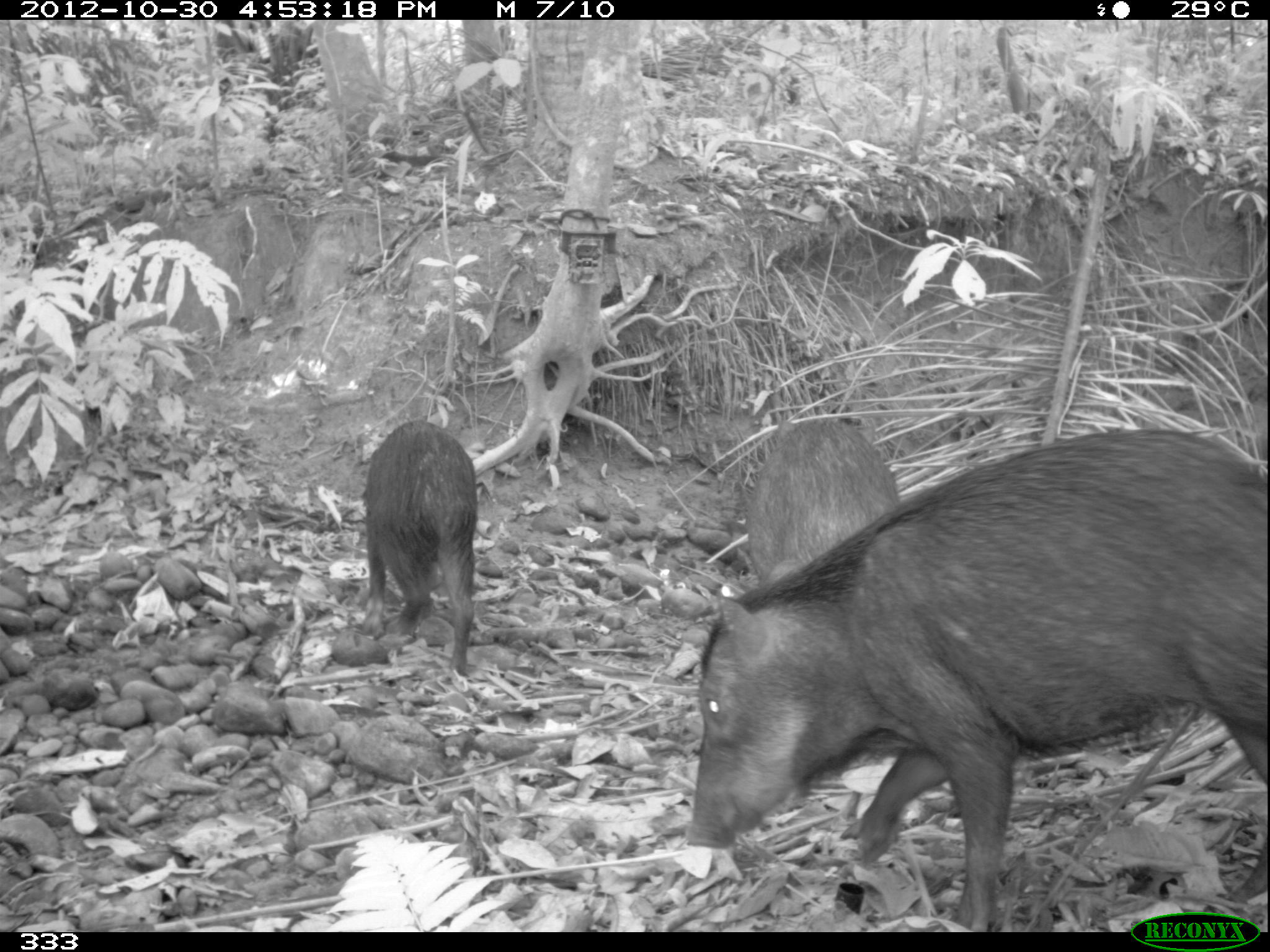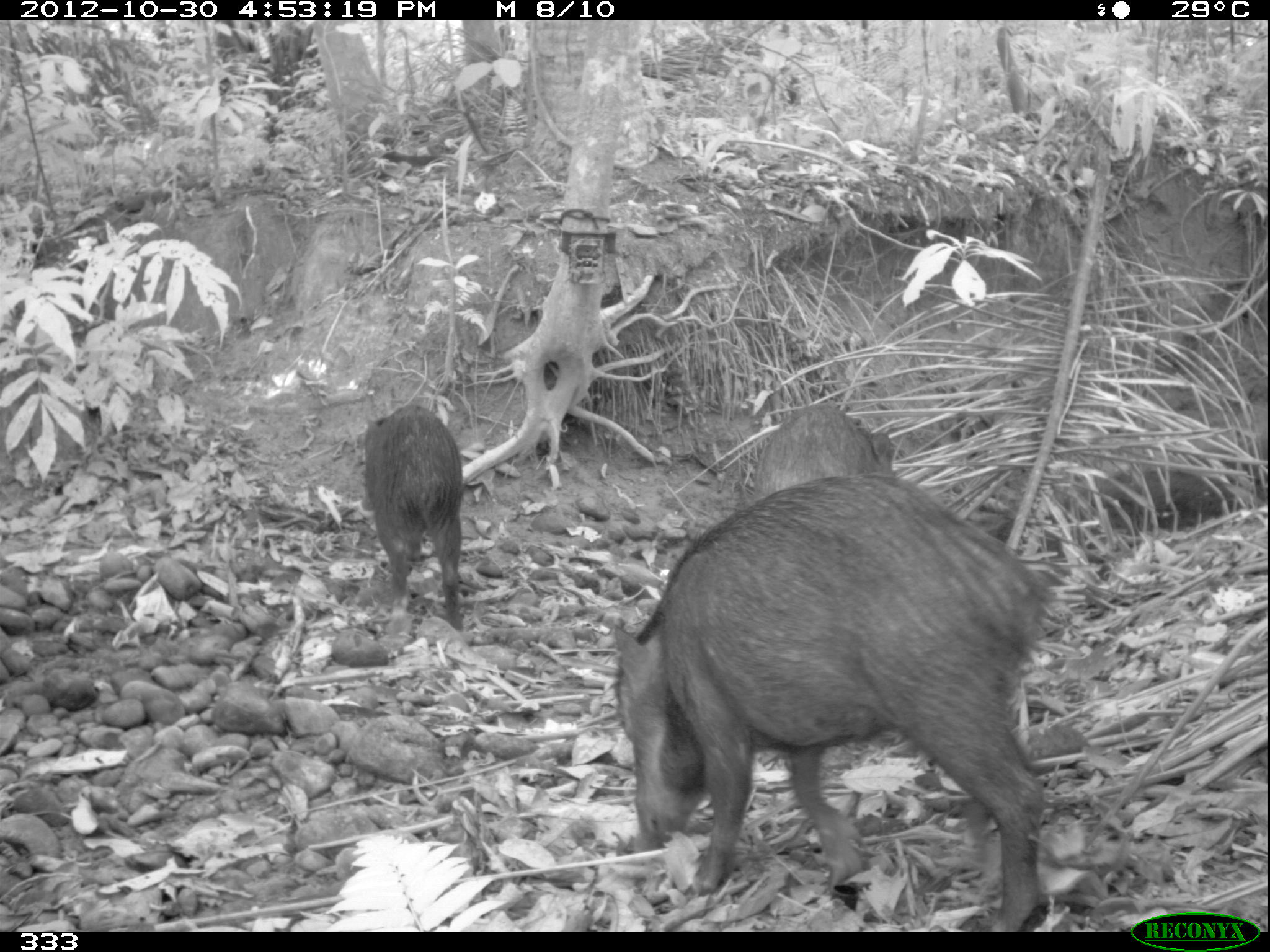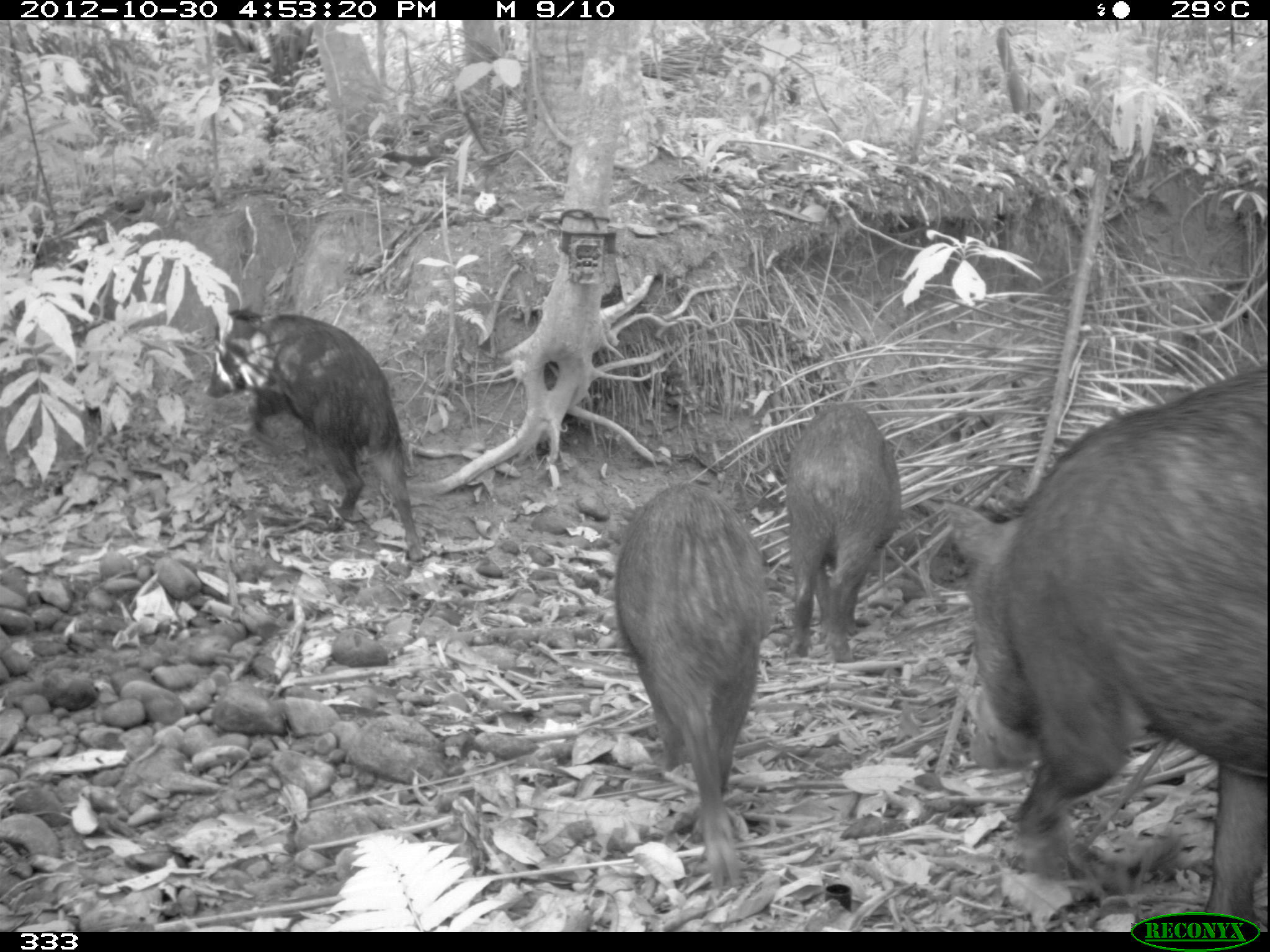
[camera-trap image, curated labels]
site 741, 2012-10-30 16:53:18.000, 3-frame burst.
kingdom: Animalia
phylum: Chordata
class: Mammalia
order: Artiodactyla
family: Tayassuidae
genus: Tayassu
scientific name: Tayassu pecari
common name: white-lipped peccary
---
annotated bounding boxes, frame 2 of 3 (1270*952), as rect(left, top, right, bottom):
tayassu pecari: rect(612, 471, 1050, 931); rect(358, 404, 463, 631); rect(754, 404, 896, 503)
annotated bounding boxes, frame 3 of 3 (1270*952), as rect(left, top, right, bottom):
tayassu pecari: rect(940, 363, 1265, 932); rect(614, 485, 771, 890); rect(205, 310, 424, 563); rect(786, 404, 901, 663)